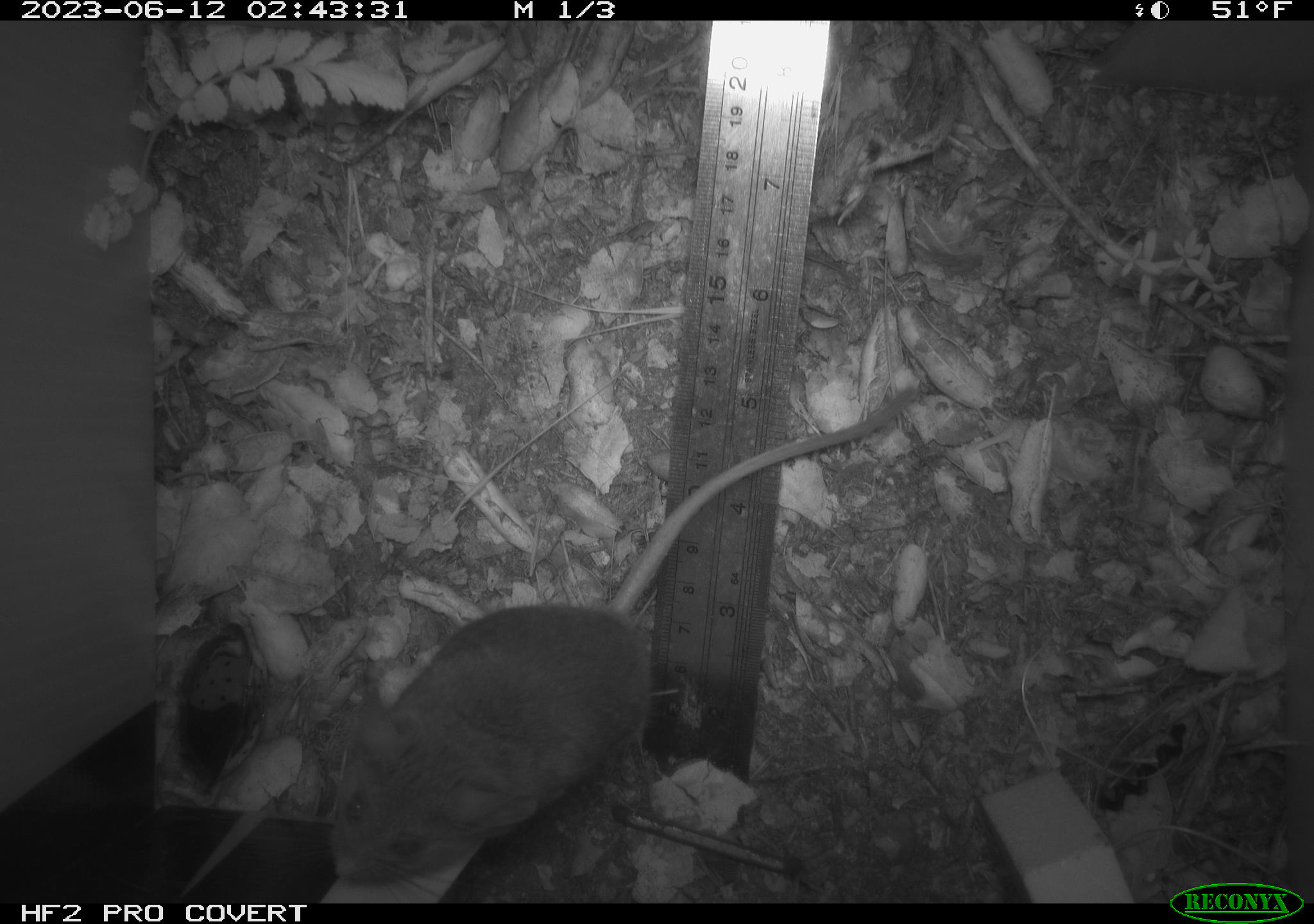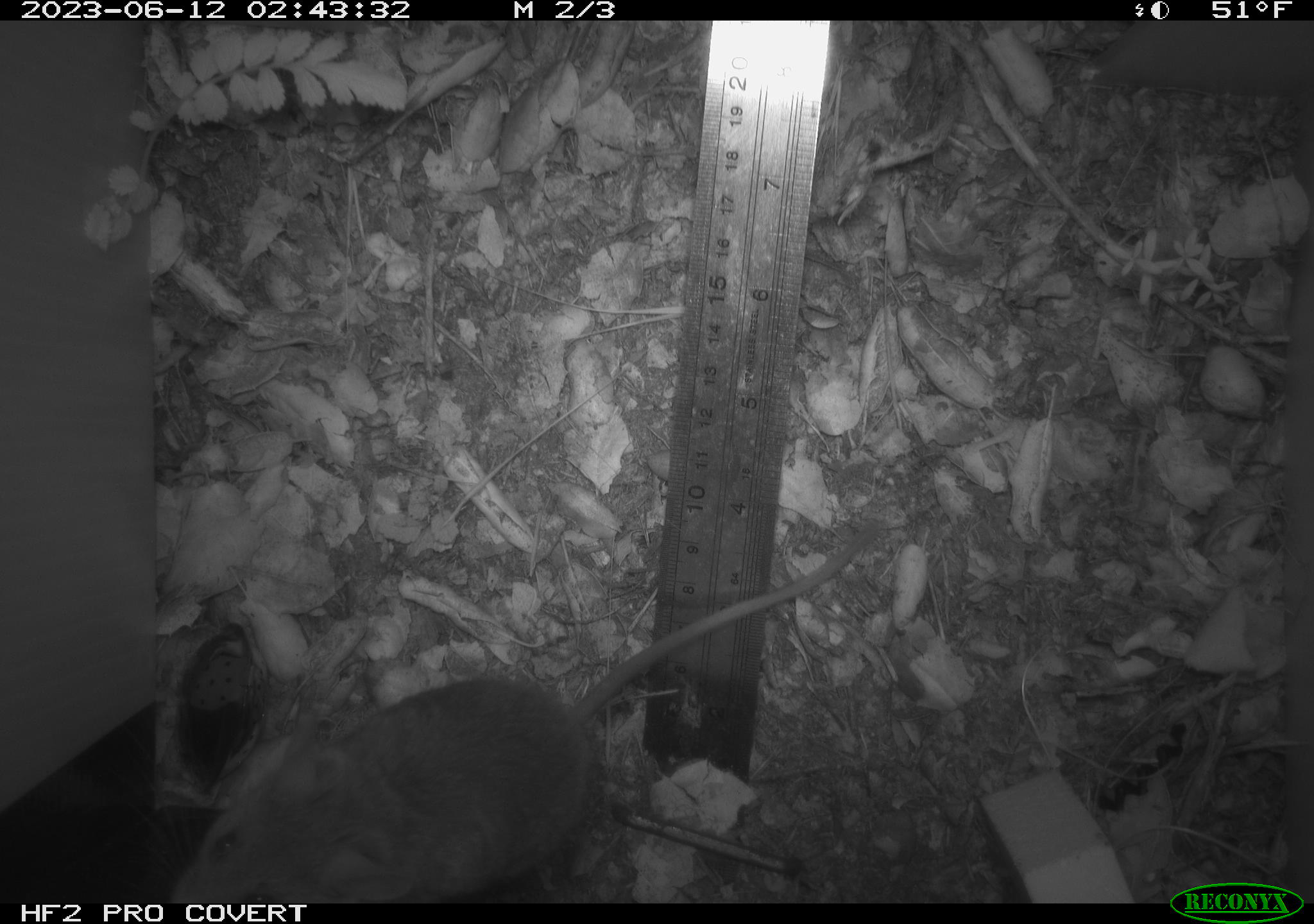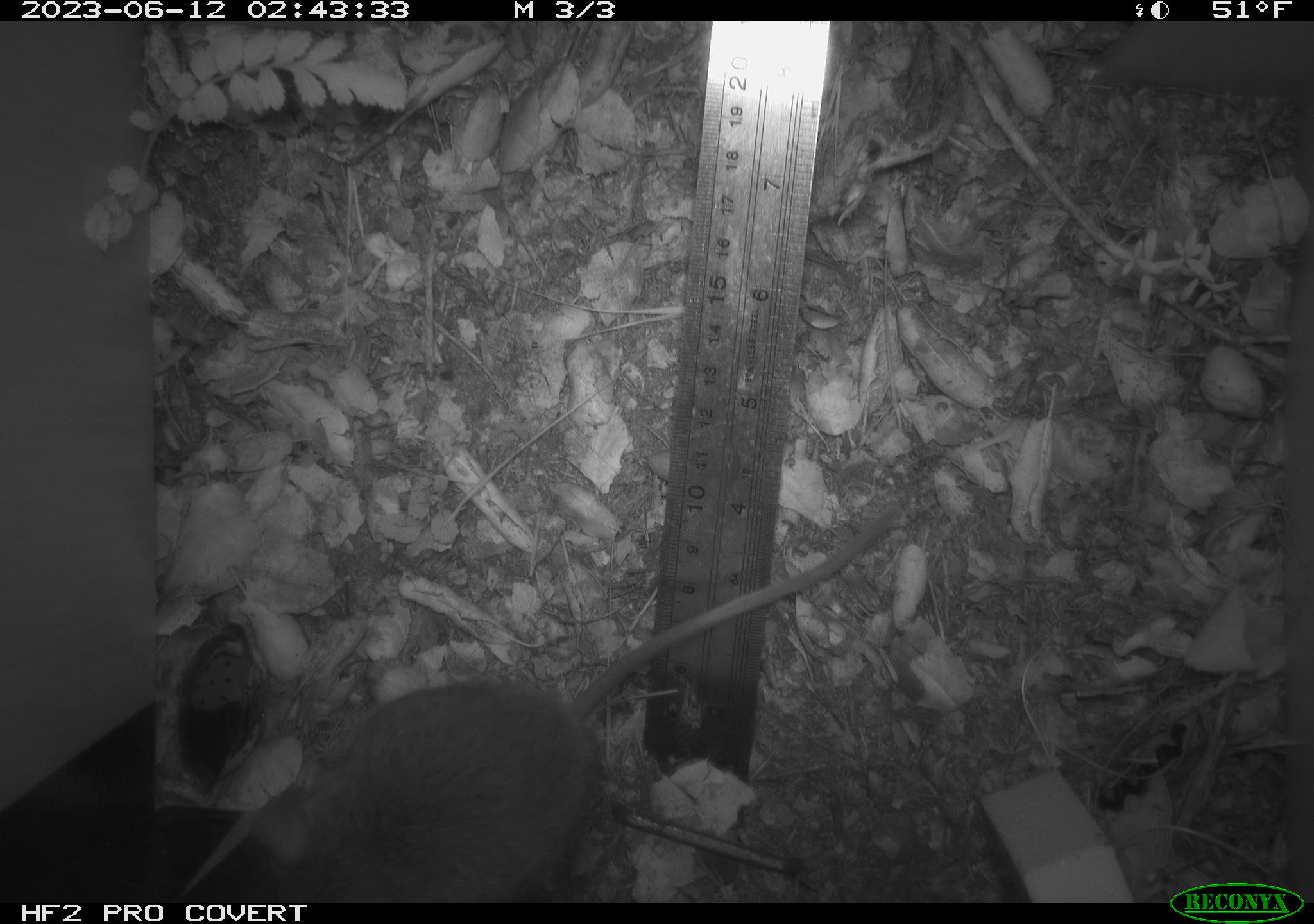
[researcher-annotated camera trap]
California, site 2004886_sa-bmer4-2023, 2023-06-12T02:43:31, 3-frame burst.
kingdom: Animalia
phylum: Chordata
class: Mammalia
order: Rodentia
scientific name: Rodentia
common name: mouse species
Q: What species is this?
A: Mouse species (Rodentia).